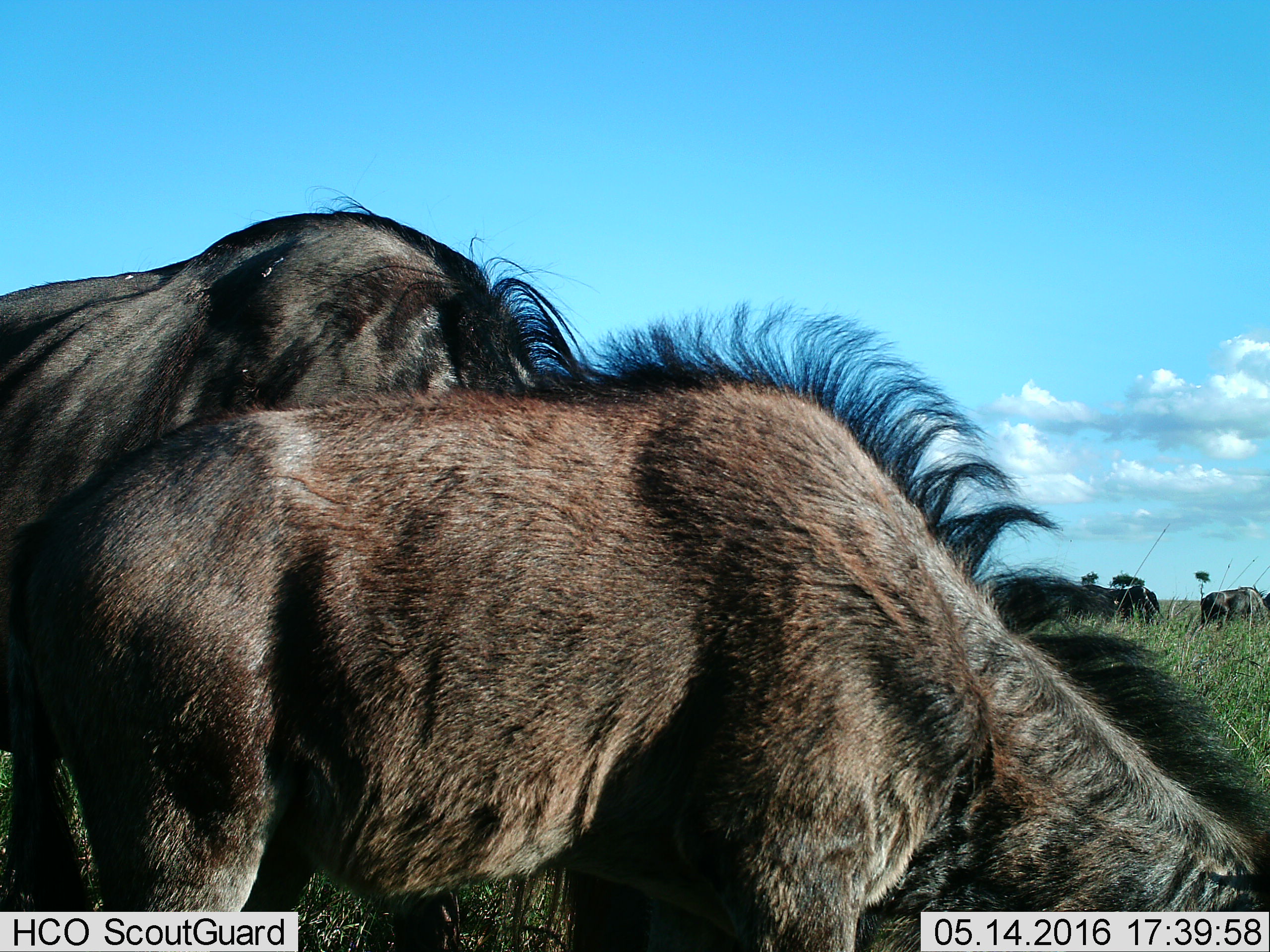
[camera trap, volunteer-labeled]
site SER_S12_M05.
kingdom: Animalia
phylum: Chordata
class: Mammalia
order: Artiodactyla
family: Bovidae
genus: Connochaetes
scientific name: Connochaetes taurinus taurinus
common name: blue wildebeest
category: wildebeestblue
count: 4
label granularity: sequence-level